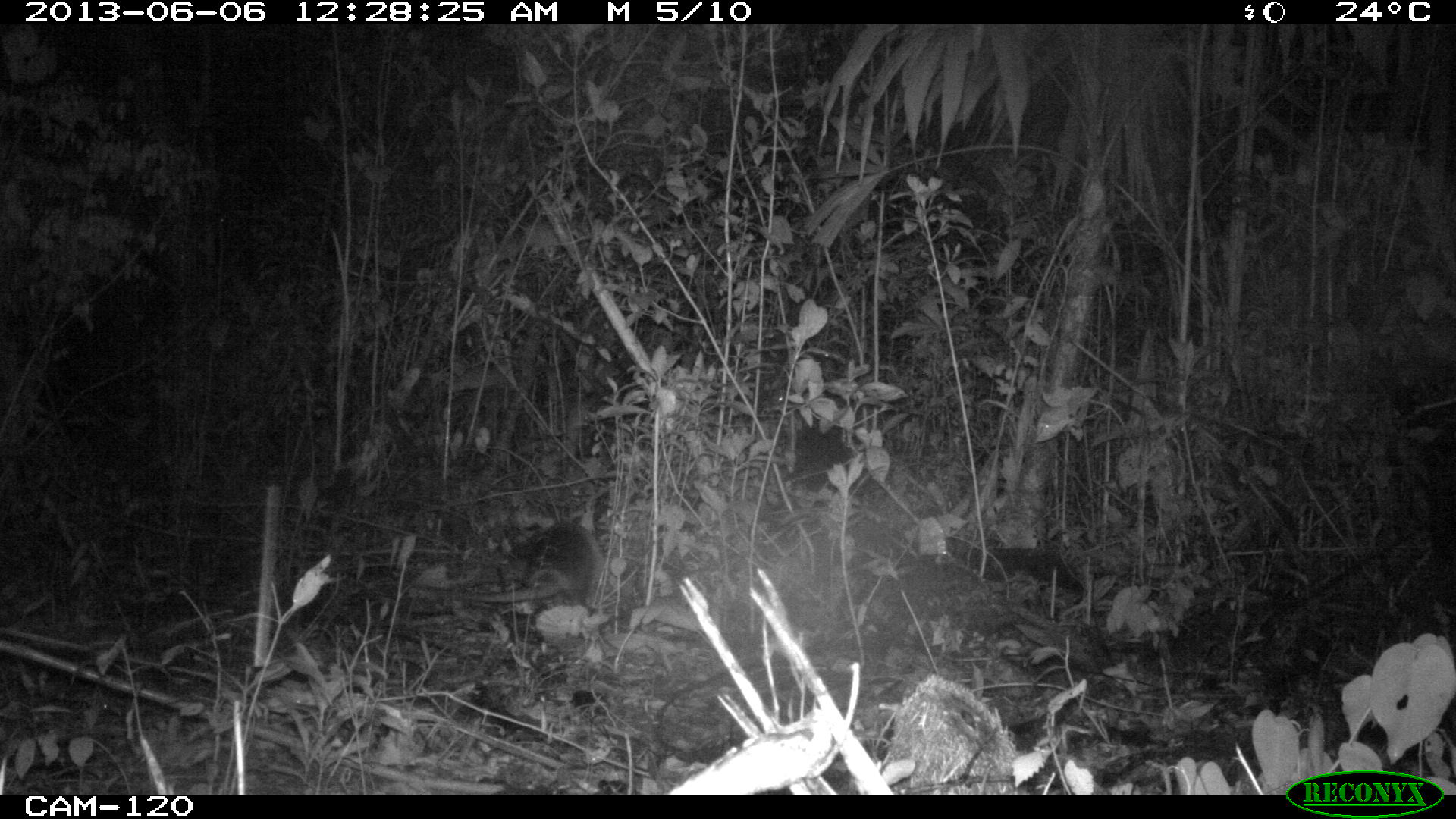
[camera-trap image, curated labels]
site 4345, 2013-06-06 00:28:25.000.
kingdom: Animalia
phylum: Chordata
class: Mammalia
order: Cingulata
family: Dasypodidae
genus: Dasypus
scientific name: Dasypus novemcinctus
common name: nine-banded armadillo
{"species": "Dasypus novemcinctus (nine-banded armadillo)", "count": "1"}